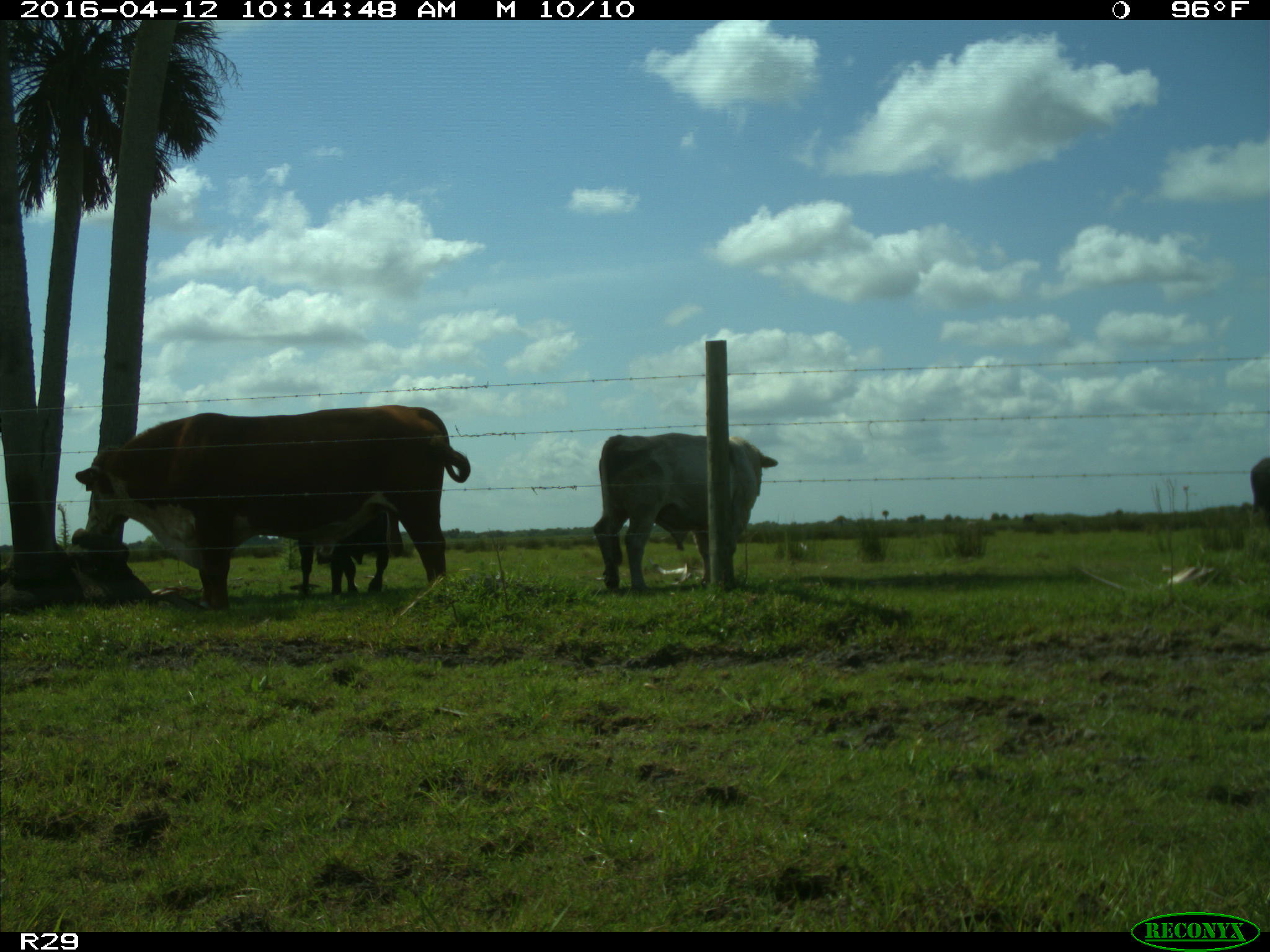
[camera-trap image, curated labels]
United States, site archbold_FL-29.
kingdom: Animalia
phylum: Chordata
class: Mammalia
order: Artiodactyla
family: Bovidae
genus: Bos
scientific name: Bos taurus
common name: domestic cow